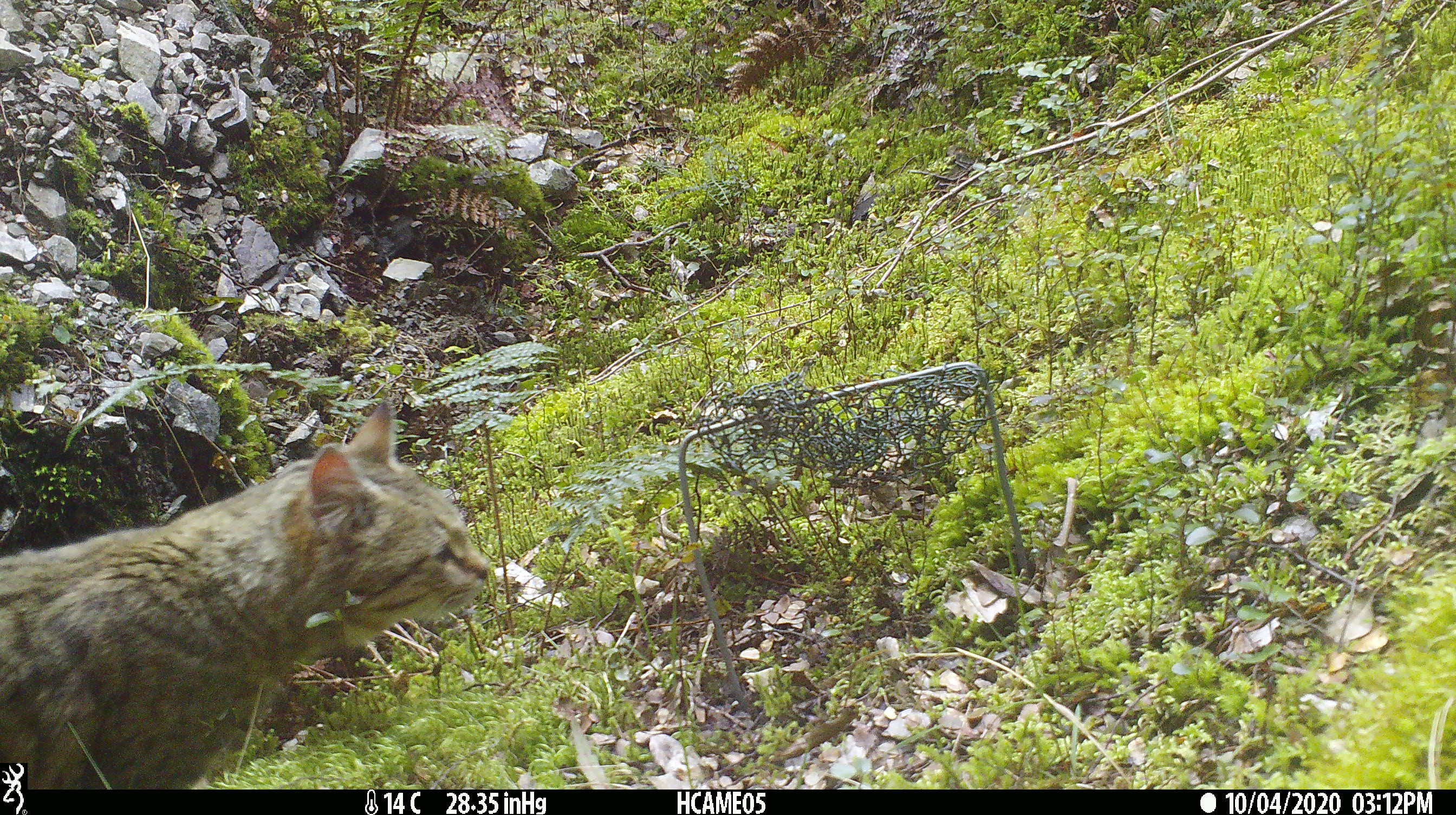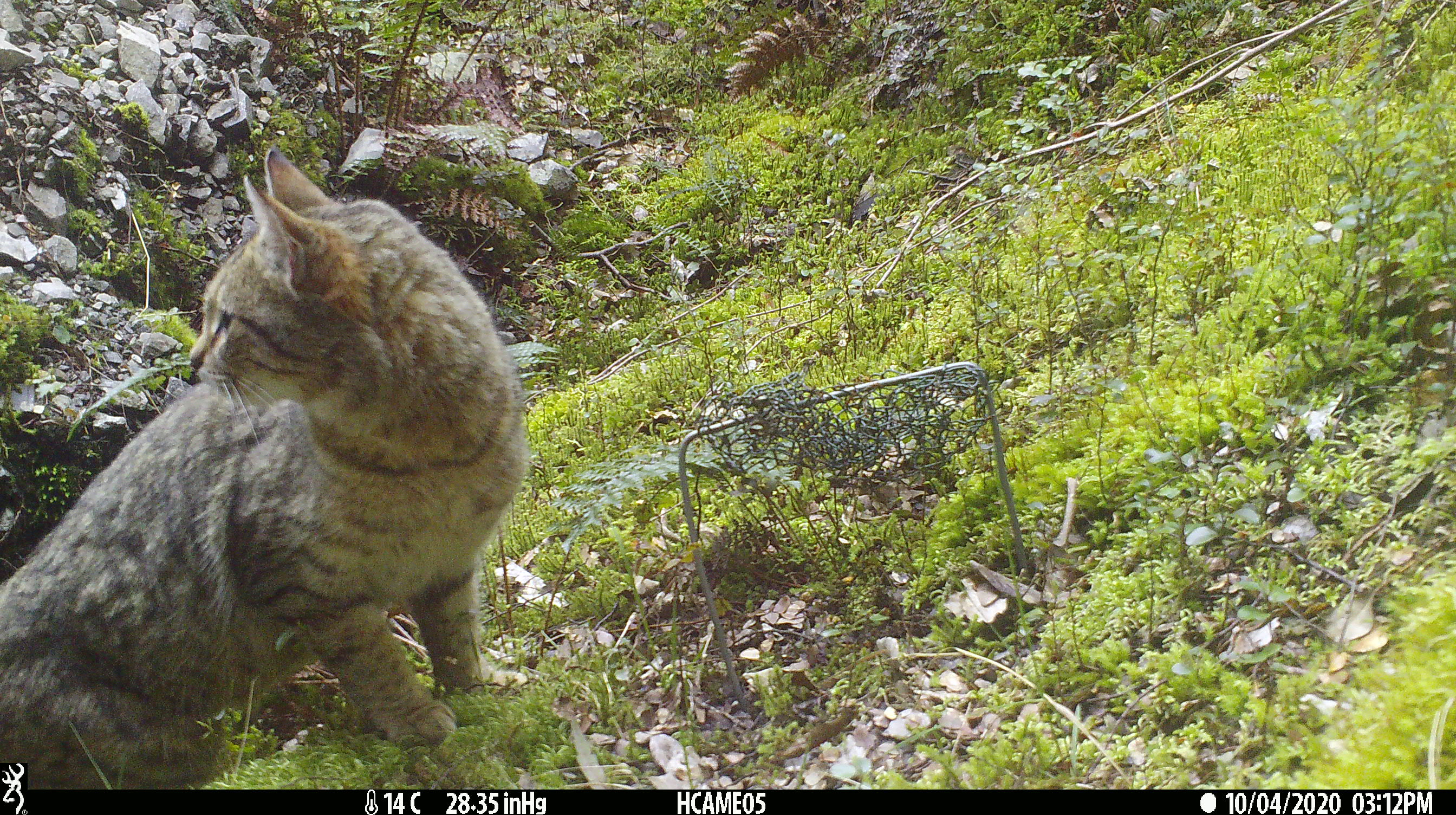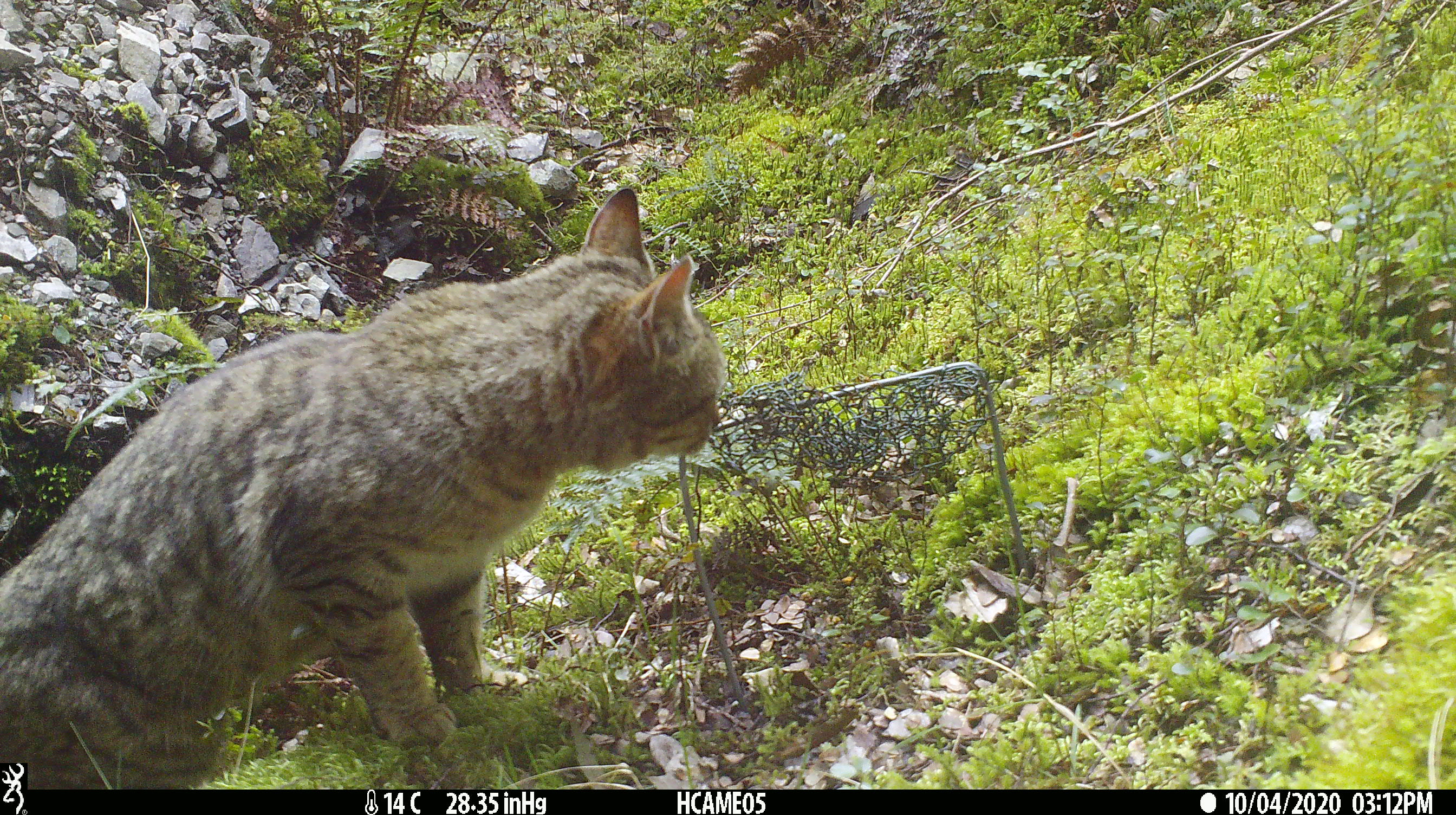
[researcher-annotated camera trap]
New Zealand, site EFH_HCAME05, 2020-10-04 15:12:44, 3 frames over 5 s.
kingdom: Animalia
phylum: Chordata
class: Mammalia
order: Carnivora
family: Felidae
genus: Felis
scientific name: Felis catus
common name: domestic cat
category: cat